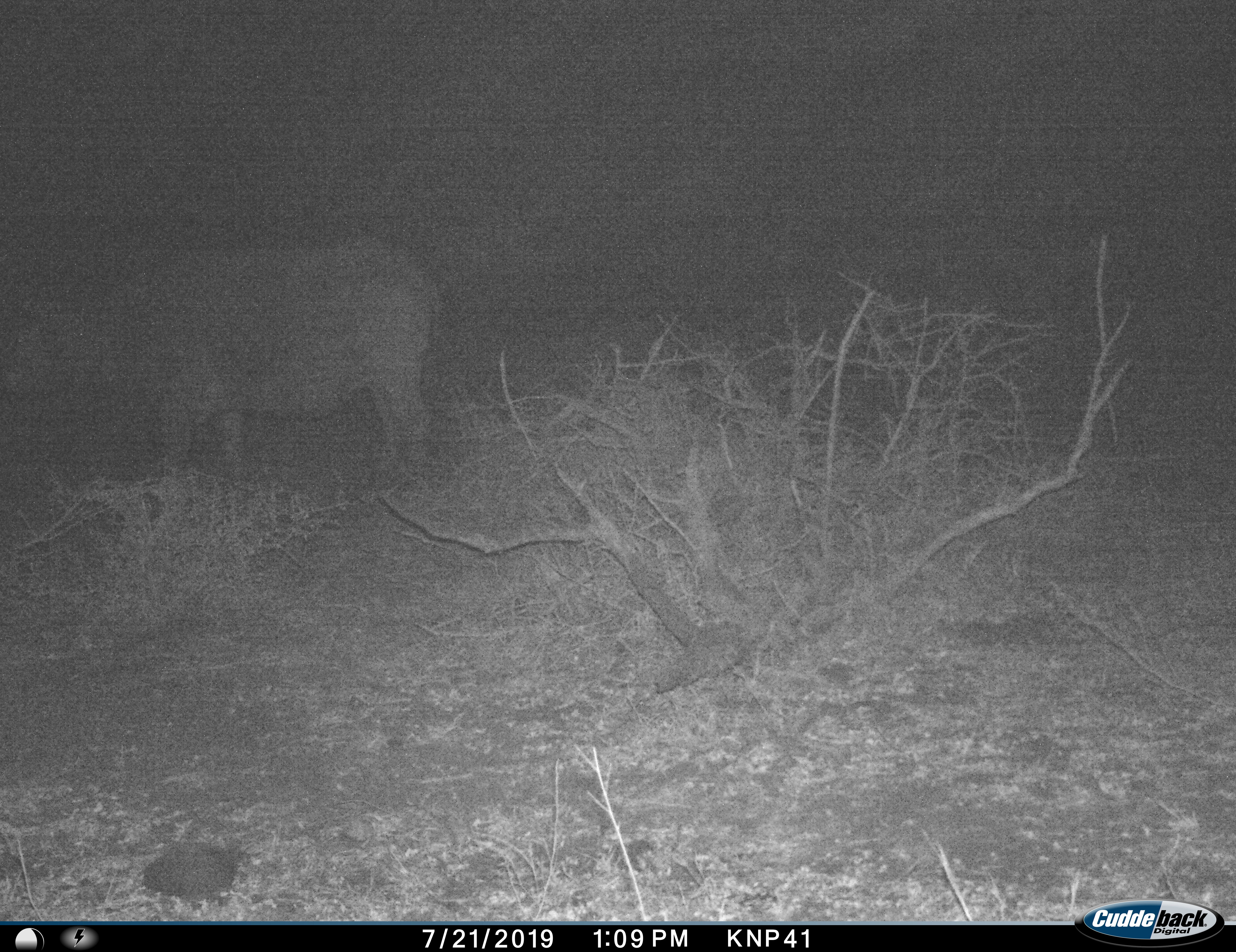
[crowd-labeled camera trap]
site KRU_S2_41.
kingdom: Animalia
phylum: Chordata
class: Mammalia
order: Artiodactyla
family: Bovidae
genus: Syncerus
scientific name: Syncerus caffer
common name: african buffalo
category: buffalo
Buffalo (african buffalo) (Syncerus caffer), count 1. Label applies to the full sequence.